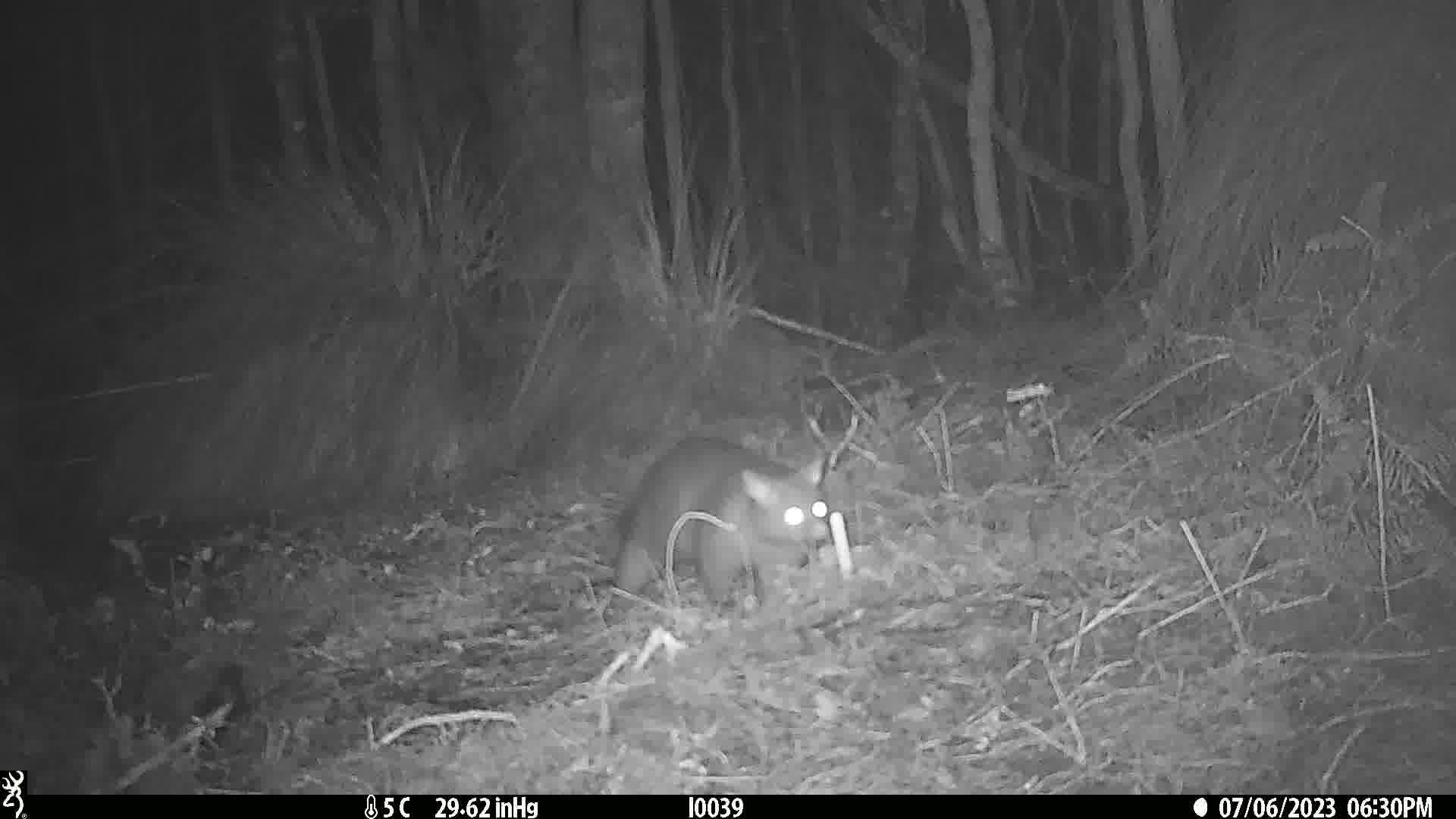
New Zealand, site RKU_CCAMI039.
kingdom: Animalia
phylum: Chordata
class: Mammalia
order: Diprotodontia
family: Phalangeridae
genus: Trichosurus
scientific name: Trichosurus vulpecula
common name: common brushtail possum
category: possum